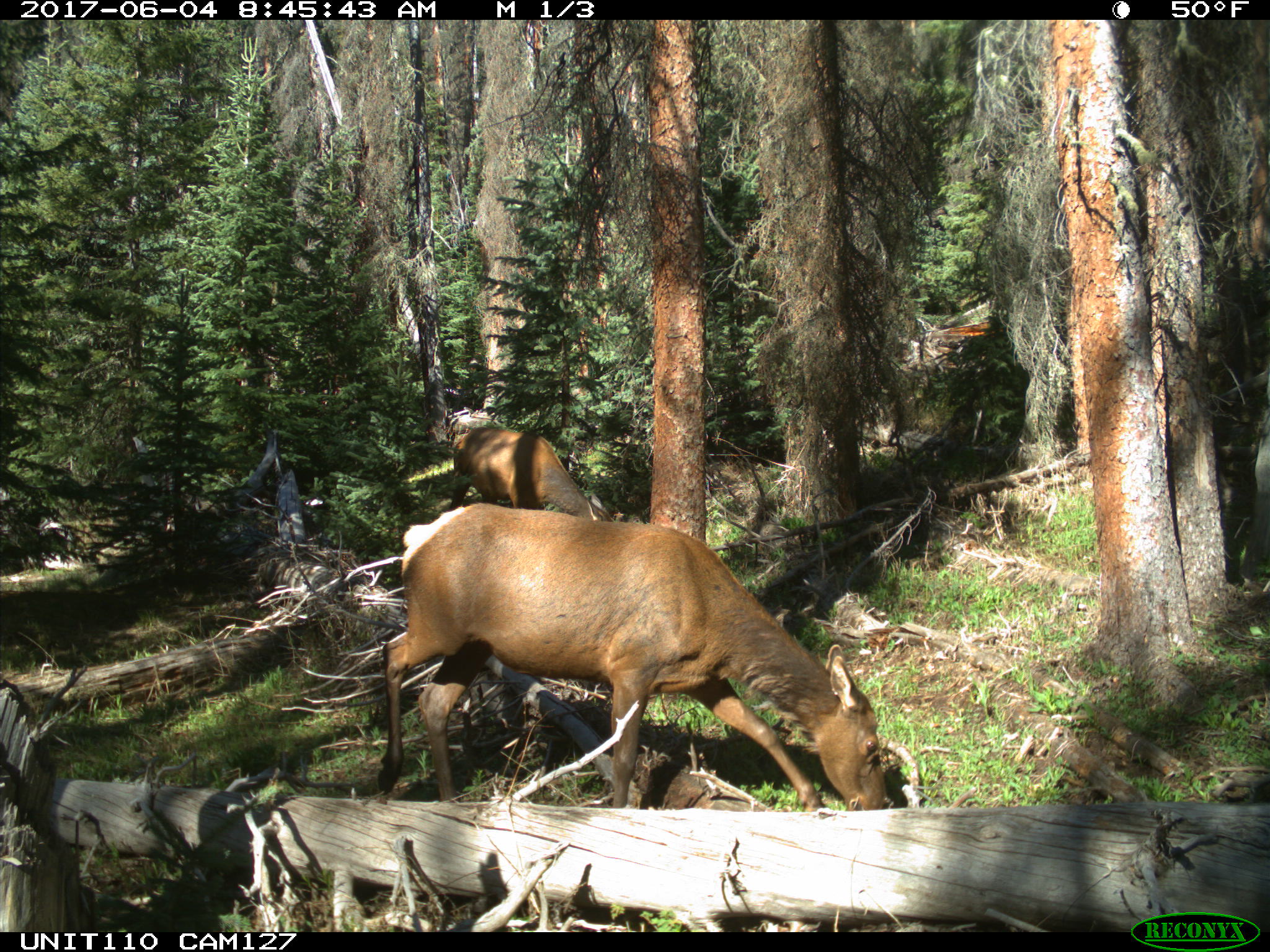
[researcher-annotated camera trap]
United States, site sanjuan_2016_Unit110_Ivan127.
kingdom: Animalia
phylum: Chordata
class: Mammalia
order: Artiodactyla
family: Cervidae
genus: Cervus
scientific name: Cervus elaphus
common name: red deer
Cervus elaphus (red deer).